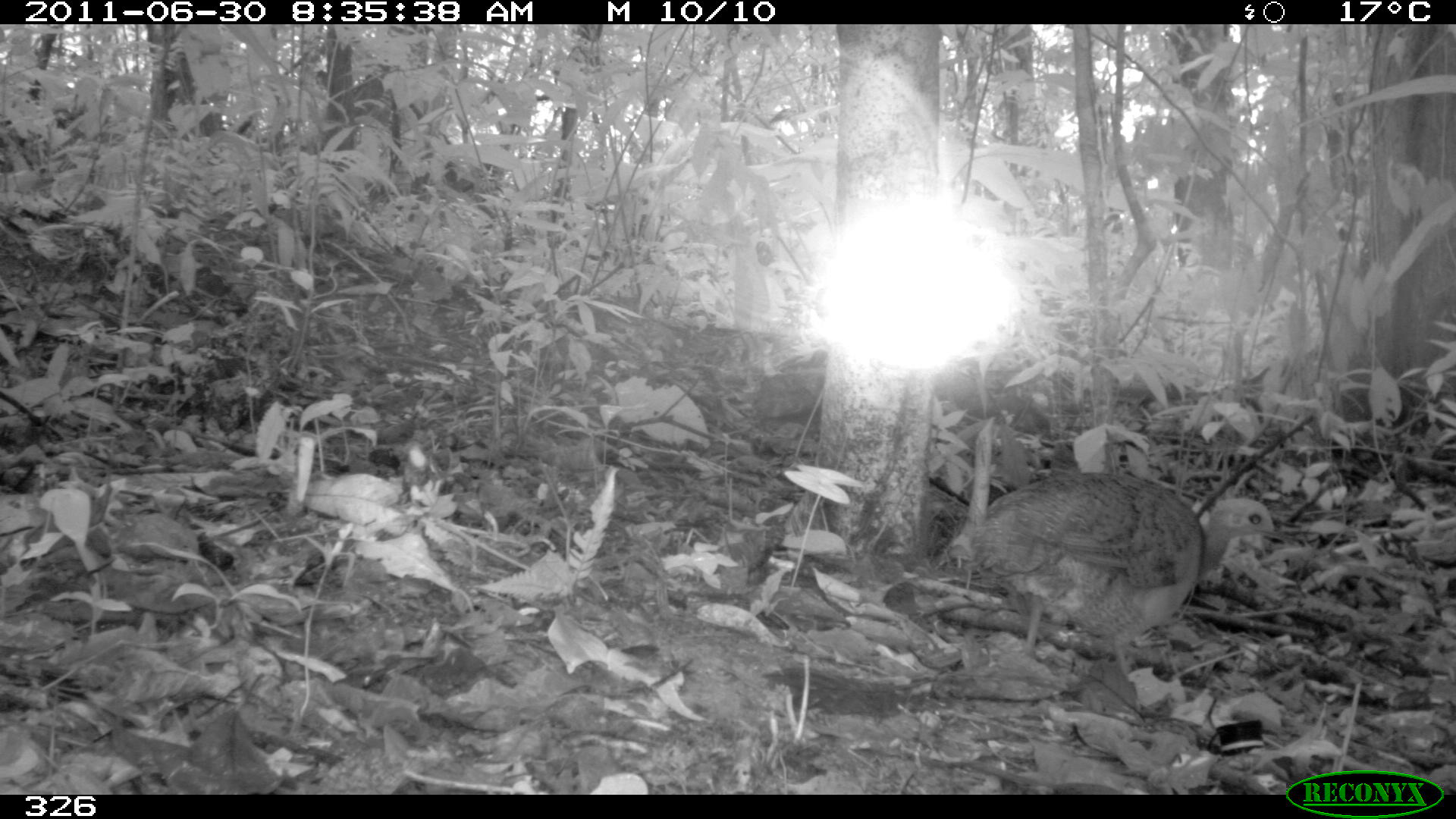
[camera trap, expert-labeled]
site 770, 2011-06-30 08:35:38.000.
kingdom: Animalia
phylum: Chordata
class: Aves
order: Galliformes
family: Phasianidae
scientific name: Phasianidae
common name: quails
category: quail